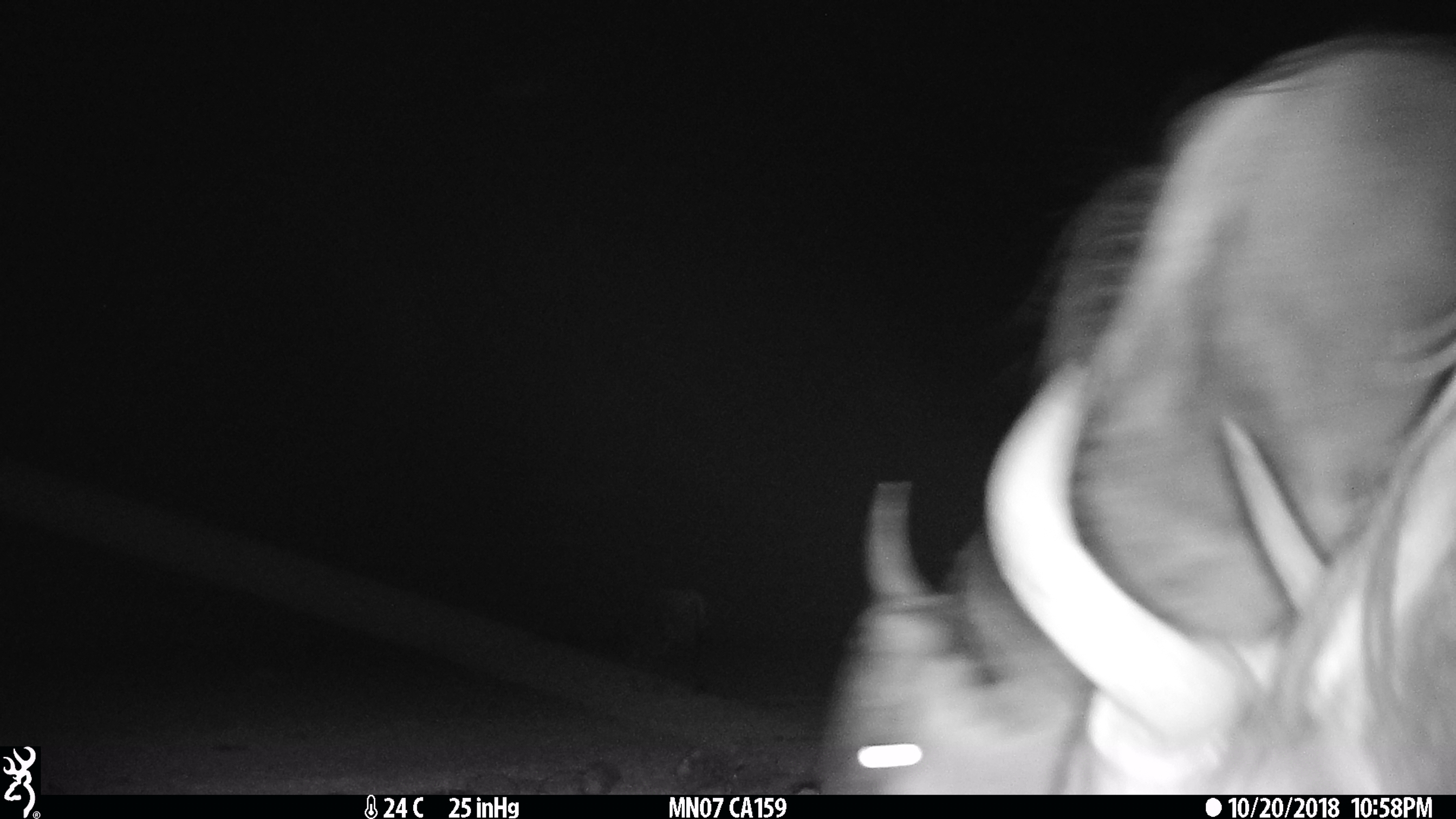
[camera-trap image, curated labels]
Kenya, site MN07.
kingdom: Animalia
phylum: Chordata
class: Mammalia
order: Artiodactyla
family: Bovidae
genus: Connochaetes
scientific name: Connochaetes taurinus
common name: blue wildebeest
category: wildebeest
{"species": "wildebeest (blue wildebeest) (Connochaetes taurinus)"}